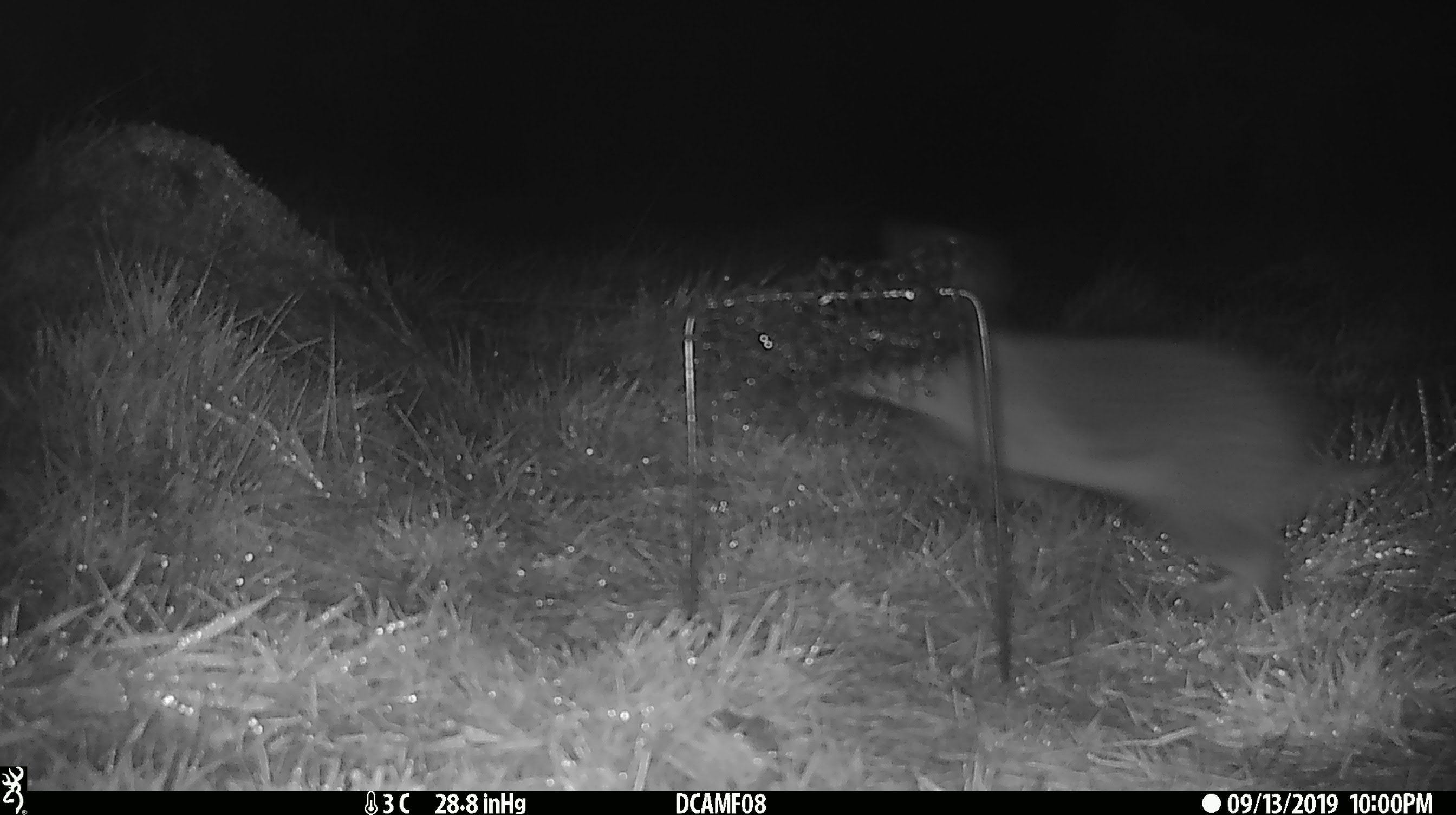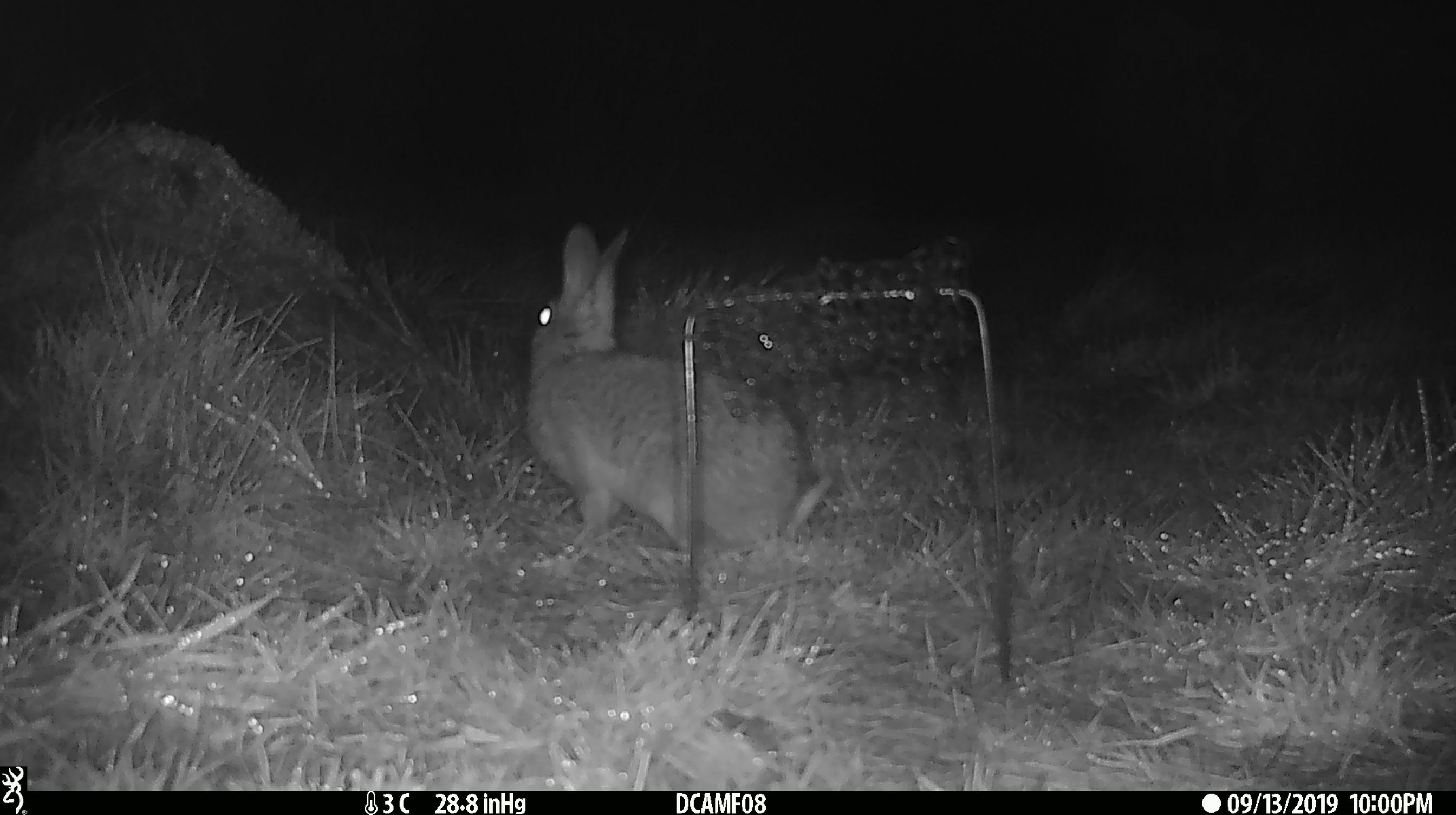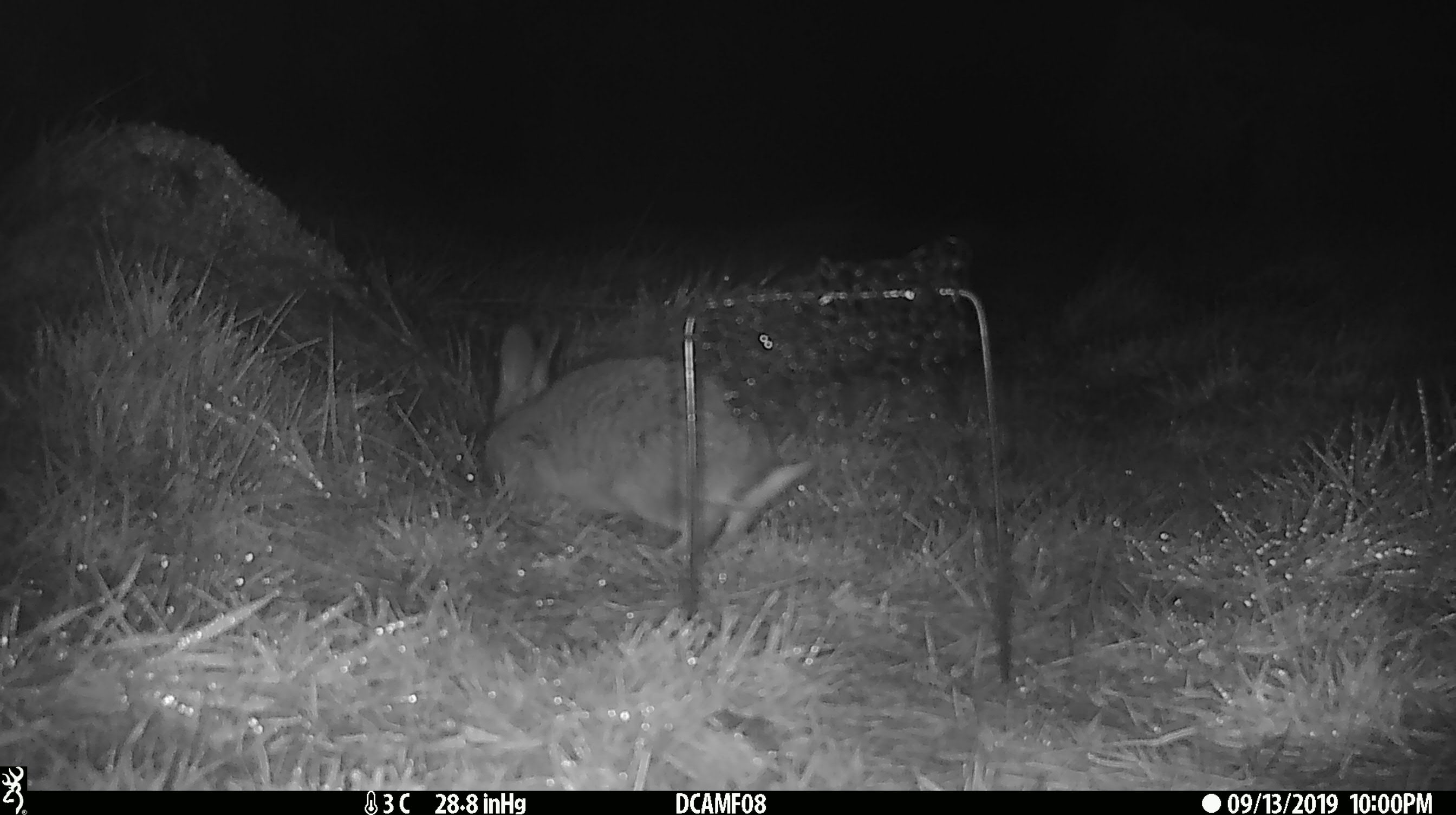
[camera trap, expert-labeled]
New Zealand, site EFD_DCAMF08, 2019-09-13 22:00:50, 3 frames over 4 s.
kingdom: Animalia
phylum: Chordata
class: Mammalia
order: Lagomorpha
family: Leporidae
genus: Oryctolagus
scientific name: Oryctolagus cuniculus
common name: european rabbit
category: rabbit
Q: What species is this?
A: Rabbit (european rabbit) (Oryctolagus cuniculus).